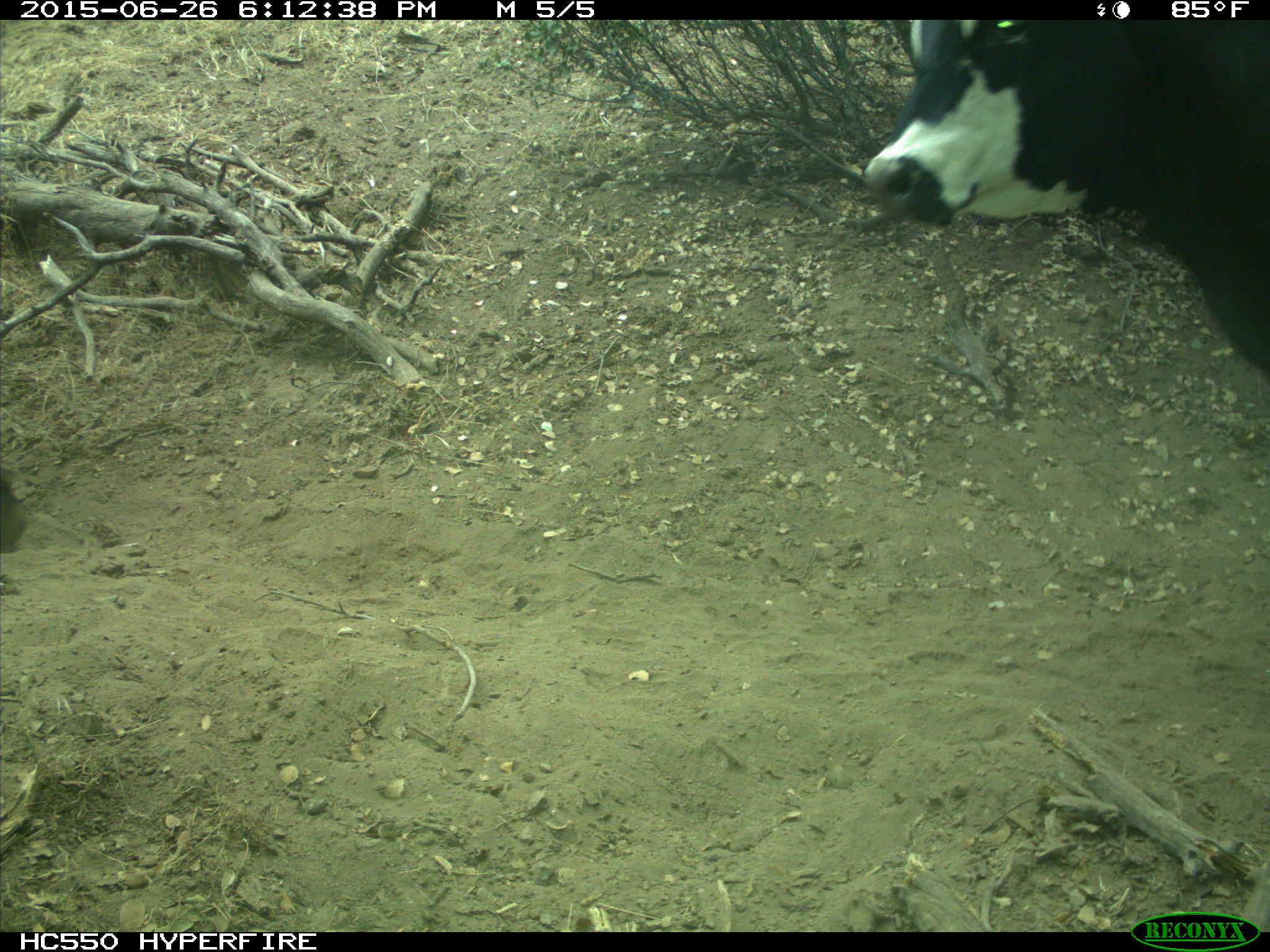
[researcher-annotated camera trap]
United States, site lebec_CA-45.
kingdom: Animalia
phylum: Chordata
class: Mammalia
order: Artiodactyla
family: Bovidae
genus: Bos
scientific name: Bos taurus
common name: domestic cow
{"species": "Bos taurus (domestic cow)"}